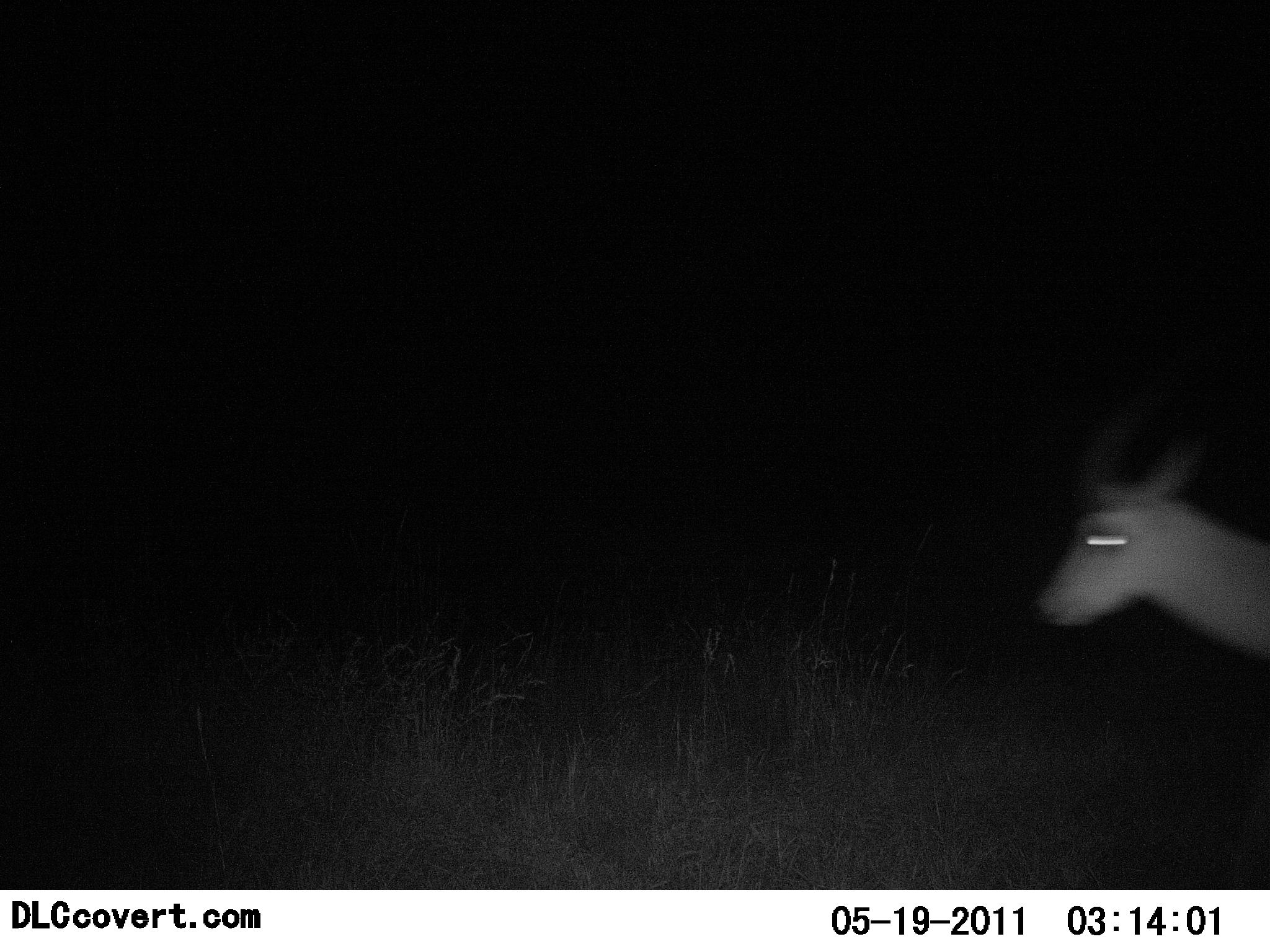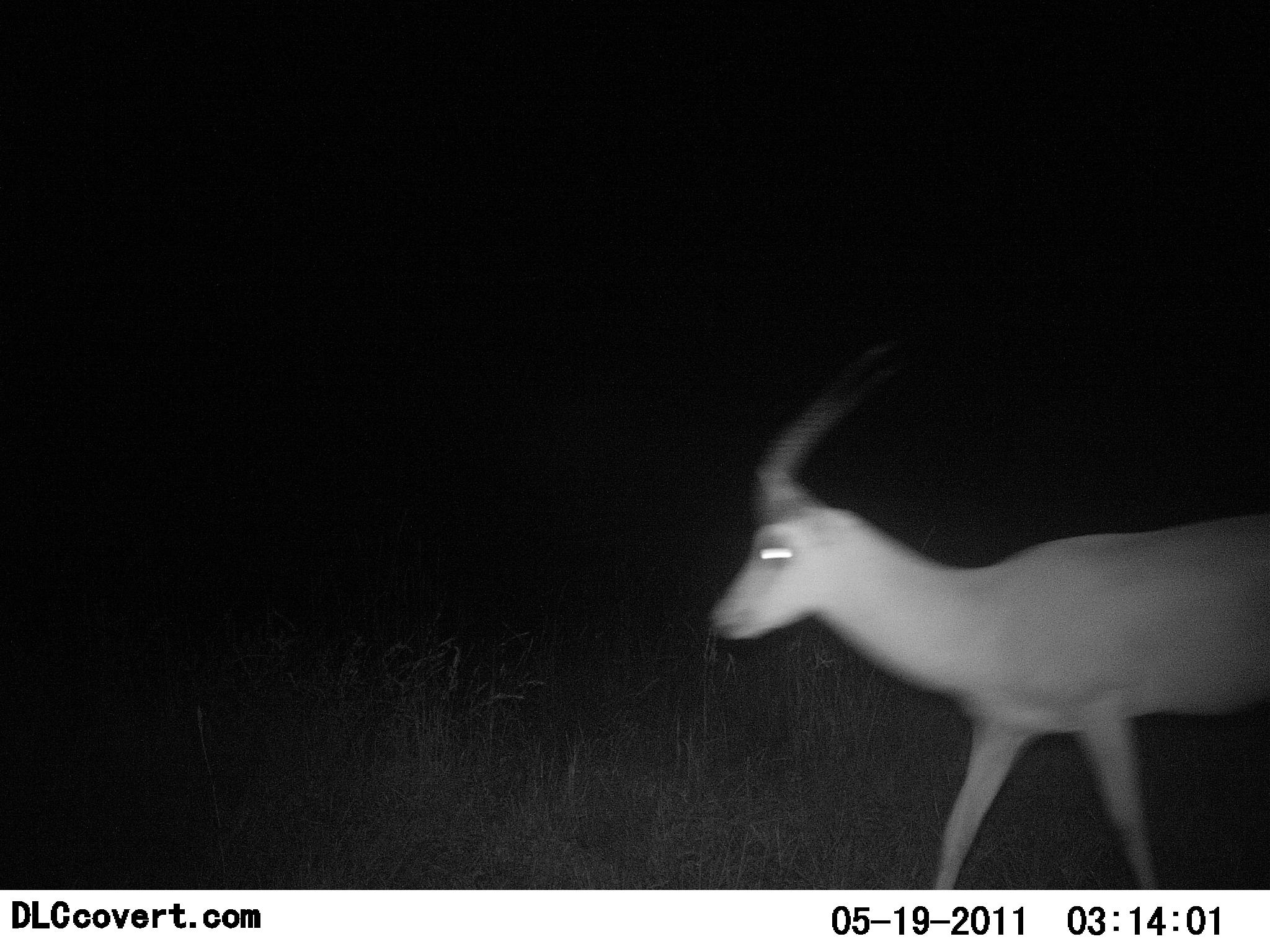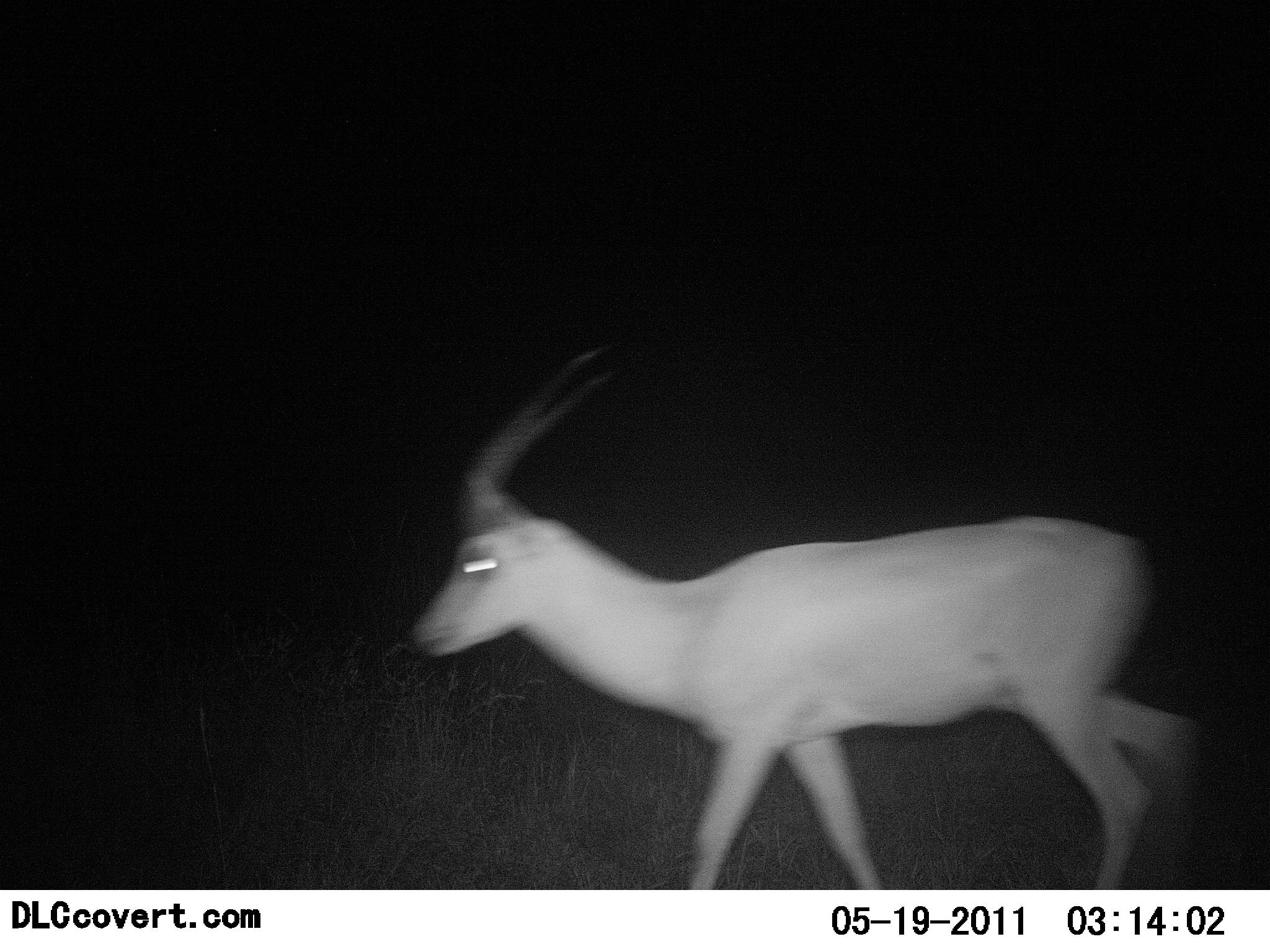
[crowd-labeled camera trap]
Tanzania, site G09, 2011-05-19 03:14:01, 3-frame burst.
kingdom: Animalia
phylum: Chordata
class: Mammalia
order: Artiodactyla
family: Bovidae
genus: Nanger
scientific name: Nanger granti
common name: grant's gazelle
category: gazellegrants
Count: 1.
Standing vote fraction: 0%.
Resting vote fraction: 0%.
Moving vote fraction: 100%.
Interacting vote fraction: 0%.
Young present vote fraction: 0%.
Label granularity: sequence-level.